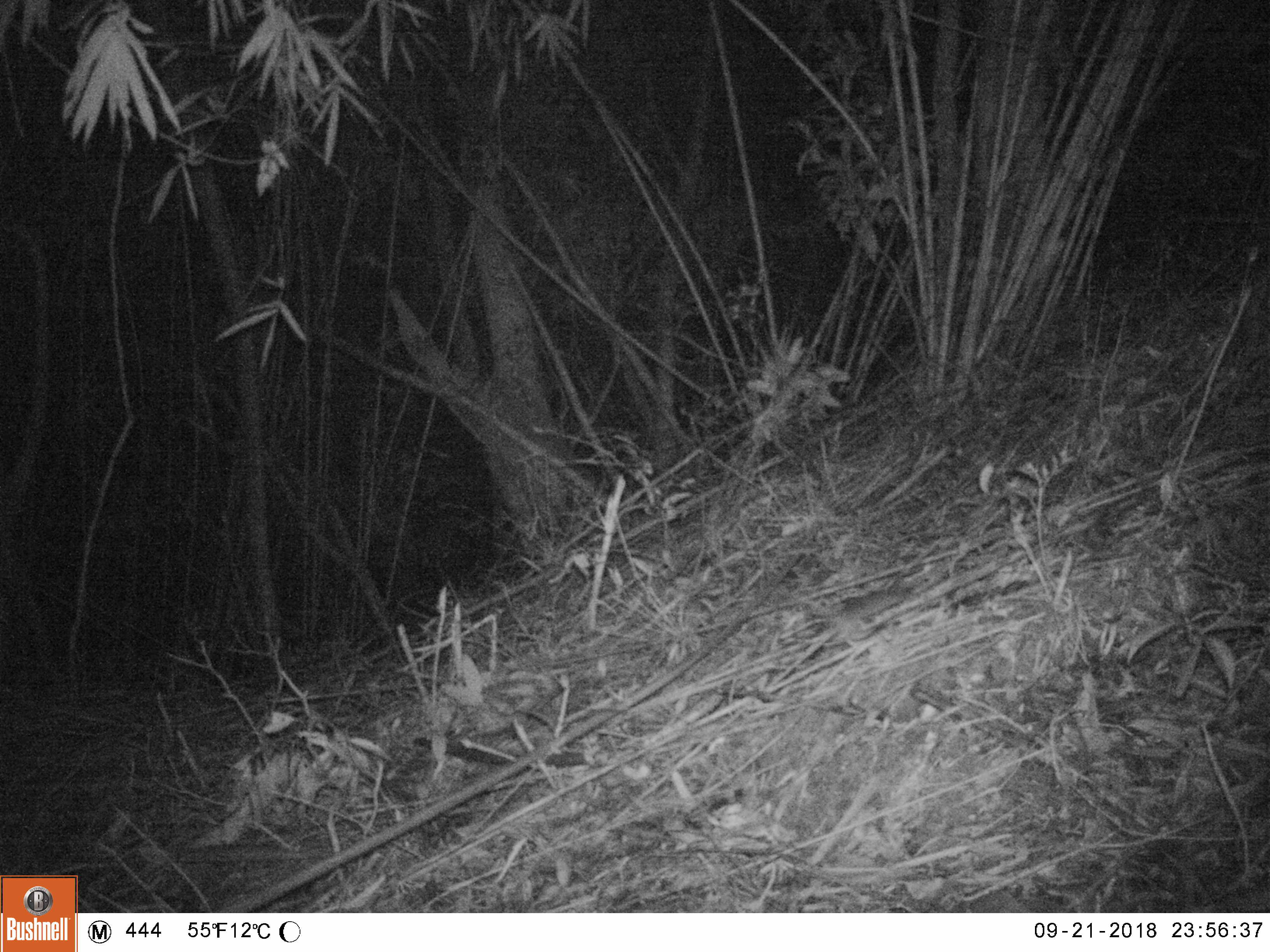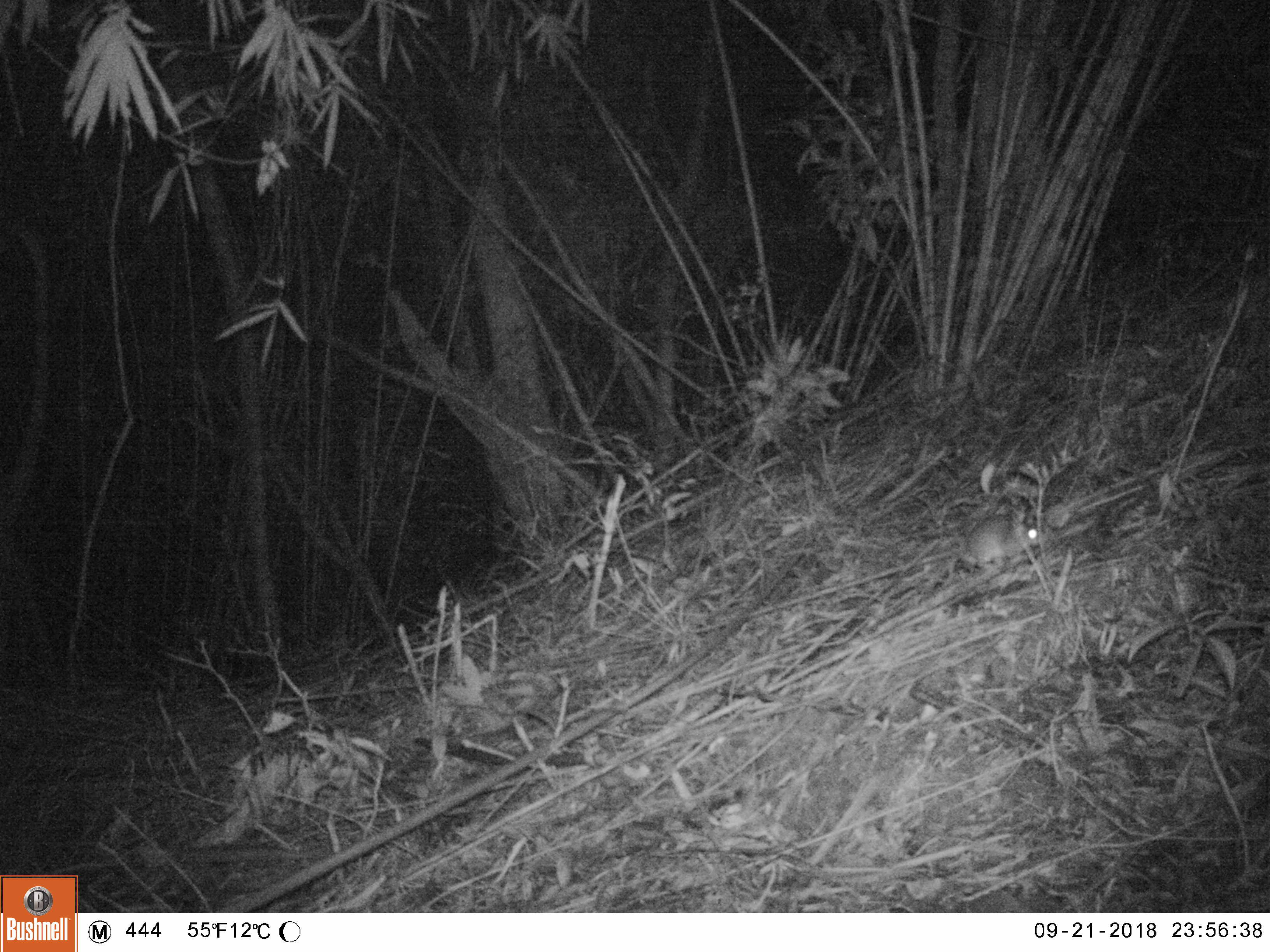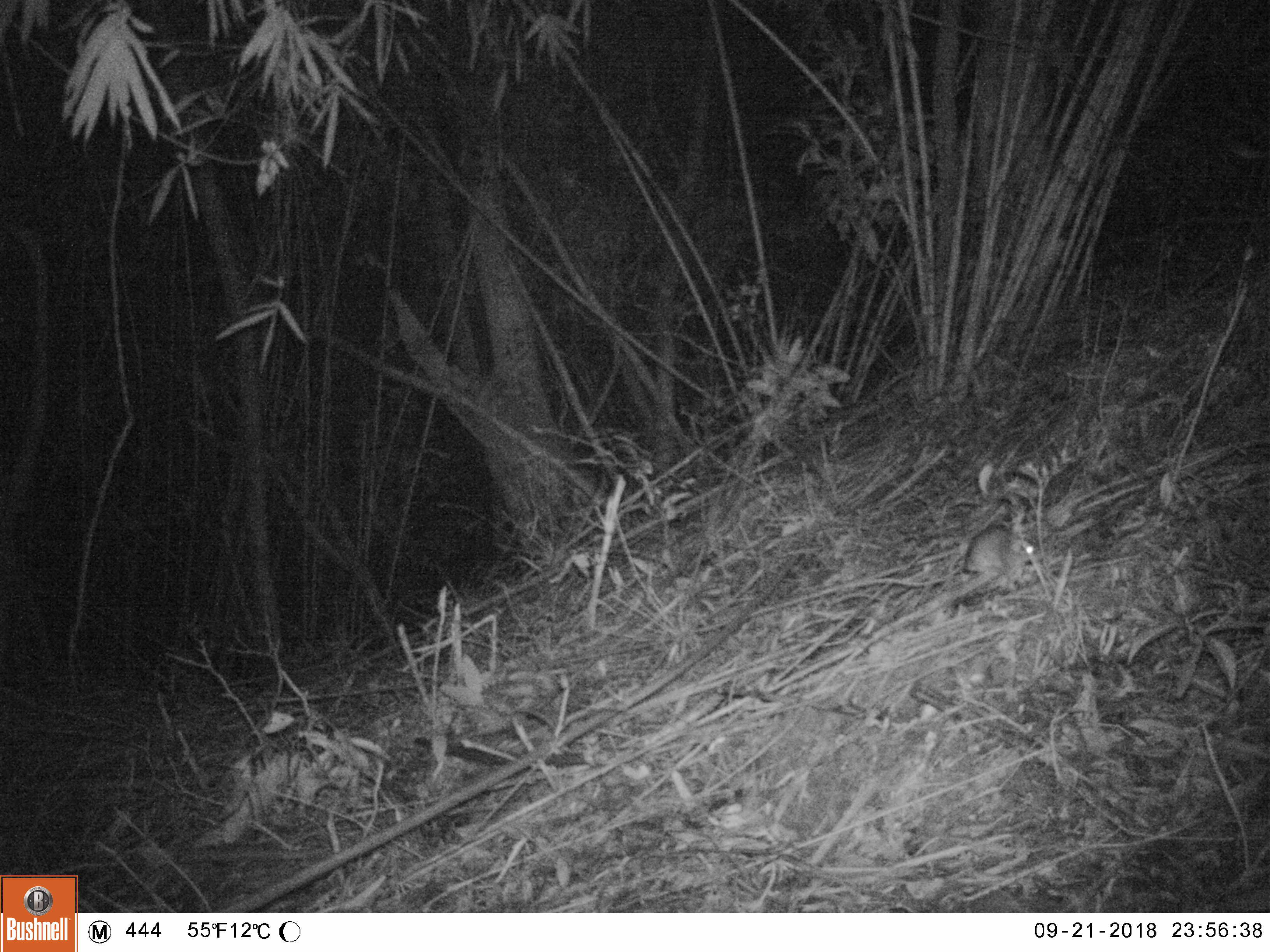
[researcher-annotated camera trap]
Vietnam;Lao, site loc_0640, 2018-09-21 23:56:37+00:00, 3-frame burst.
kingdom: Animalia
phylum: Chordata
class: Mammalia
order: Rodentia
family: Muridae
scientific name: Muridae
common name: old-world mice and rats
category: unidentified murid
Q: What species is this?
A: Unidentified murid (old-world mice and rats) (Muridae).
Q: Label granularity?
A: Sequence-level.